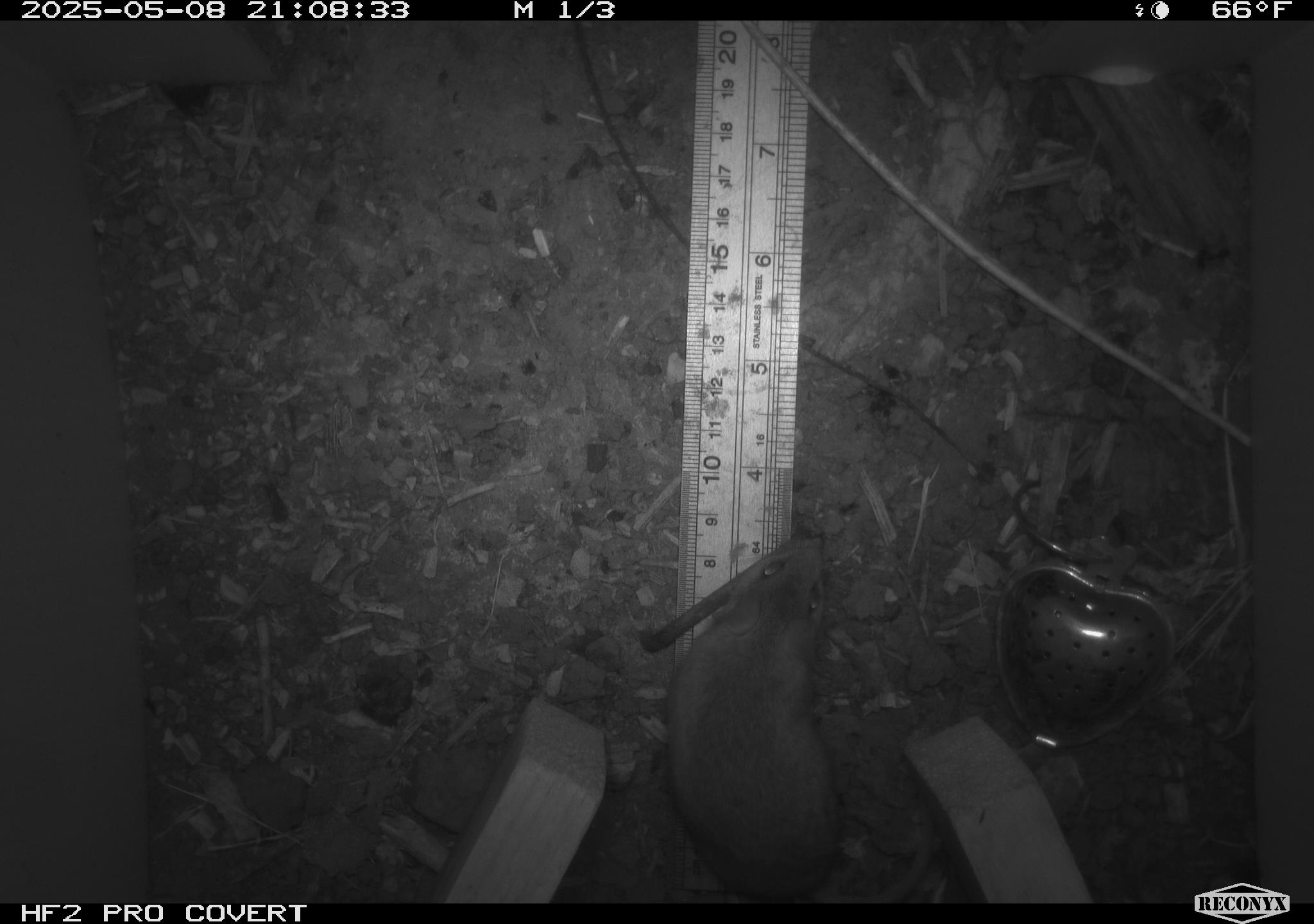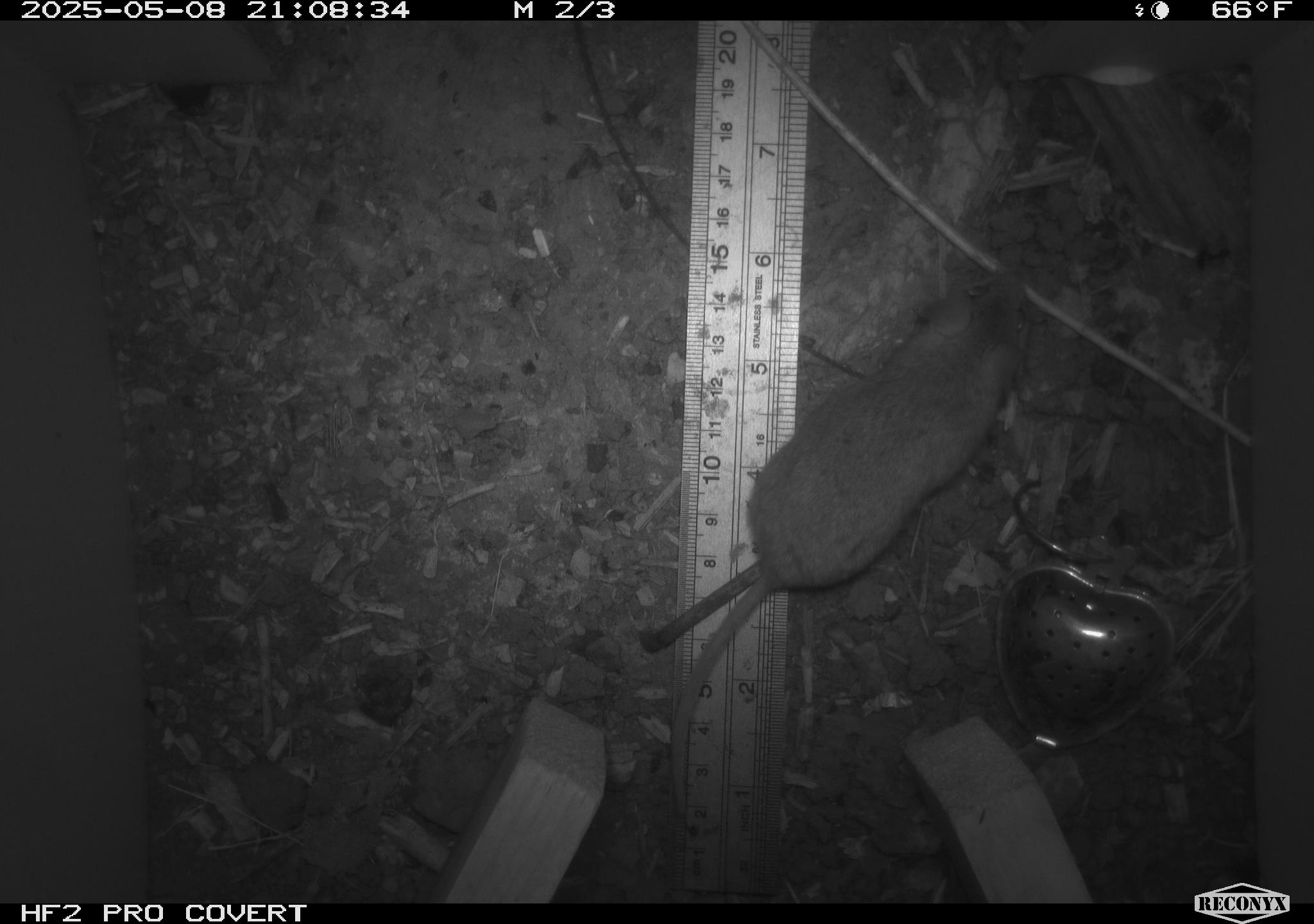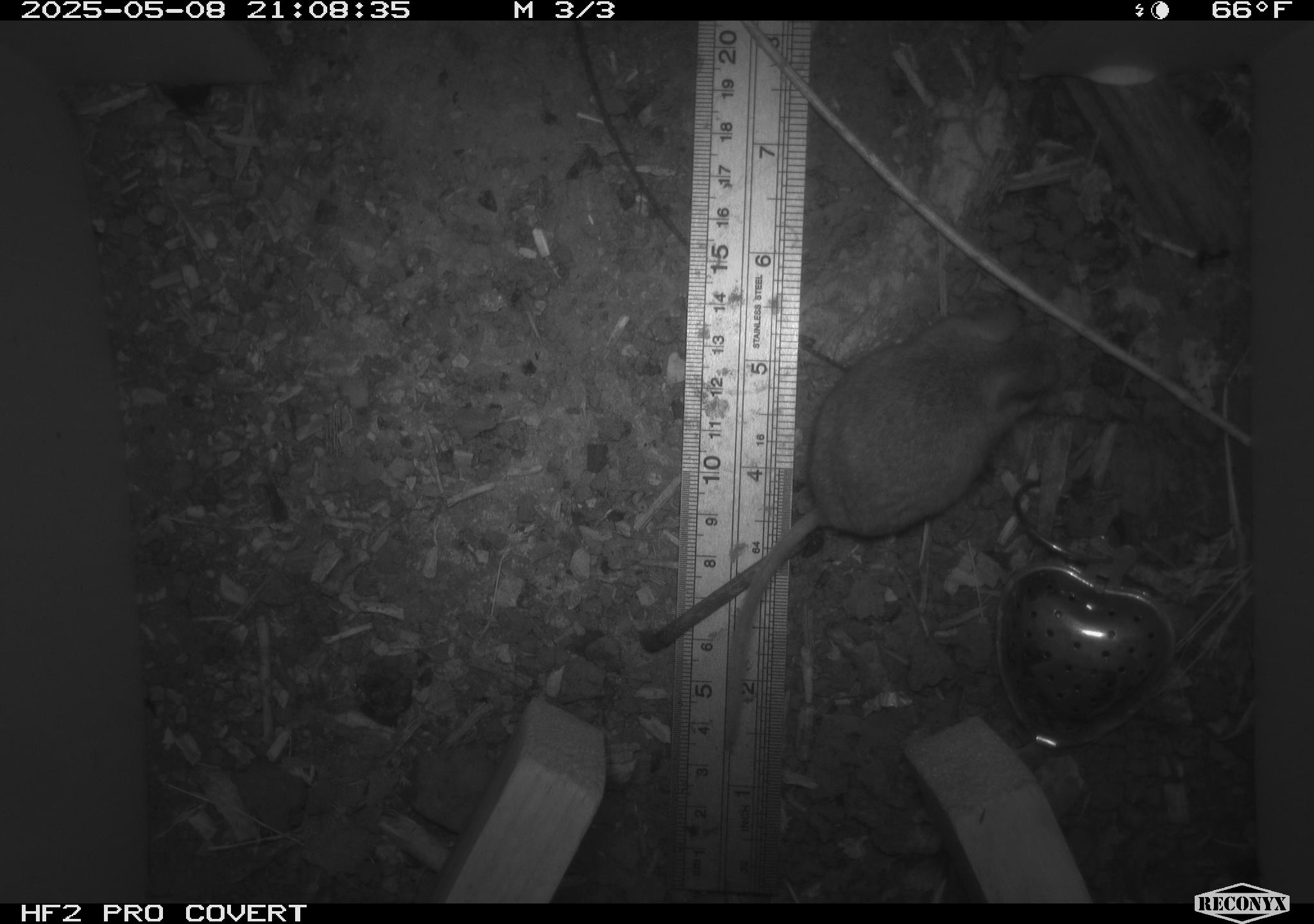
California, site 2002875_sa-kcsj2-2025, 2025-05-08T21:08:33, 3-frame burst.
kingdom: Animalia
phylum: Chordata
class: Mammalia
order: Rodentia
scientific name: Rodentia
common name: rodent